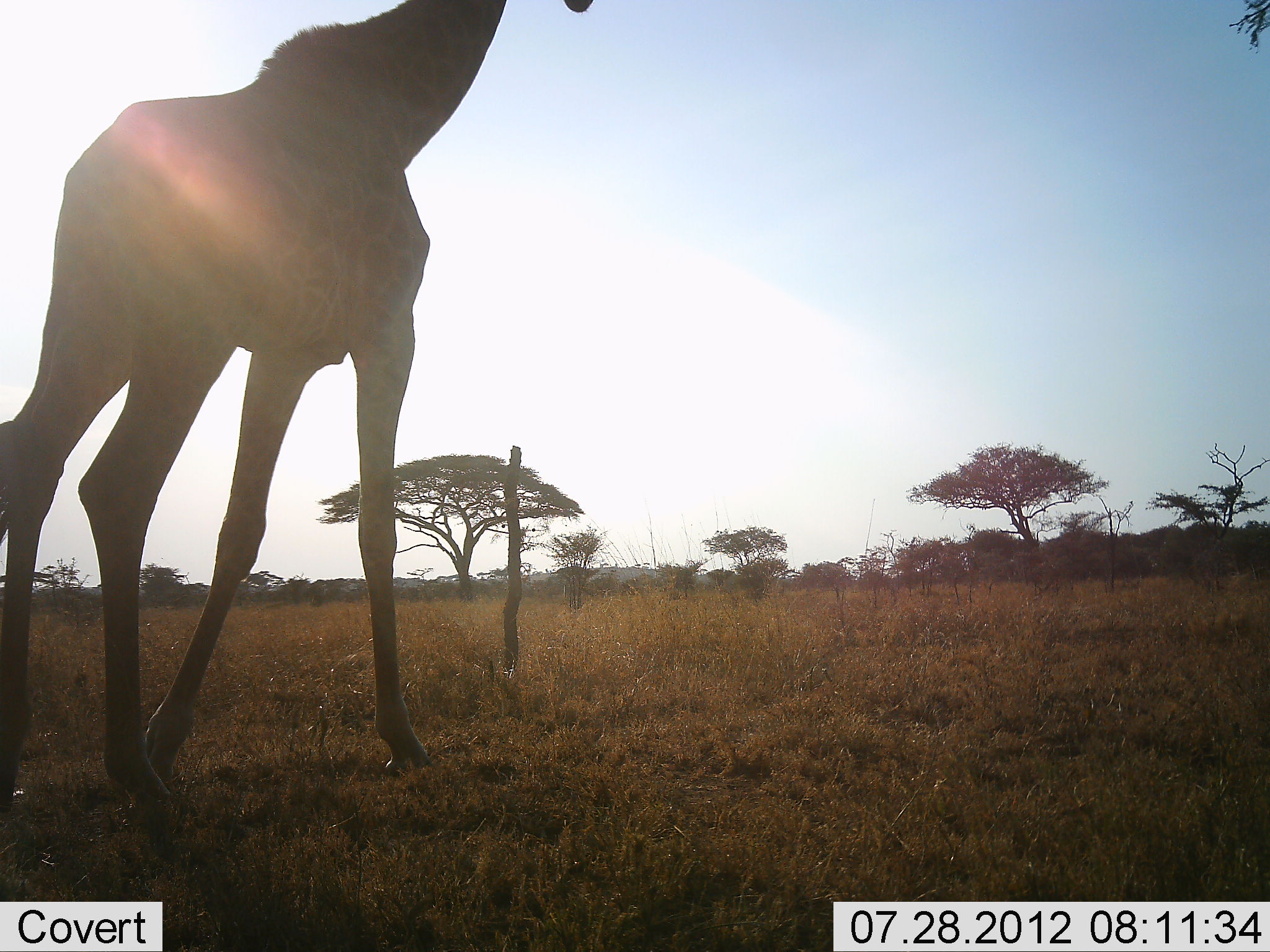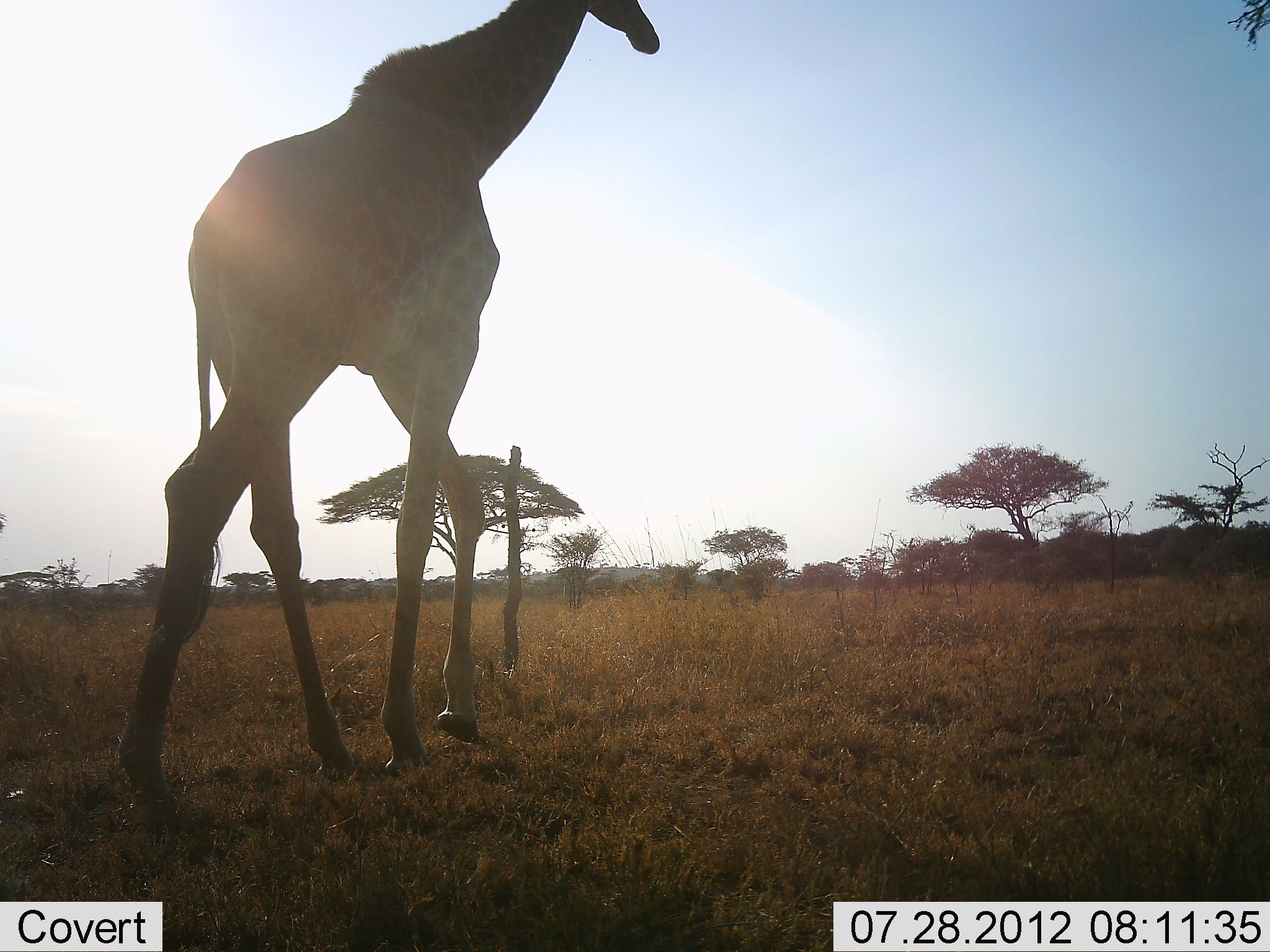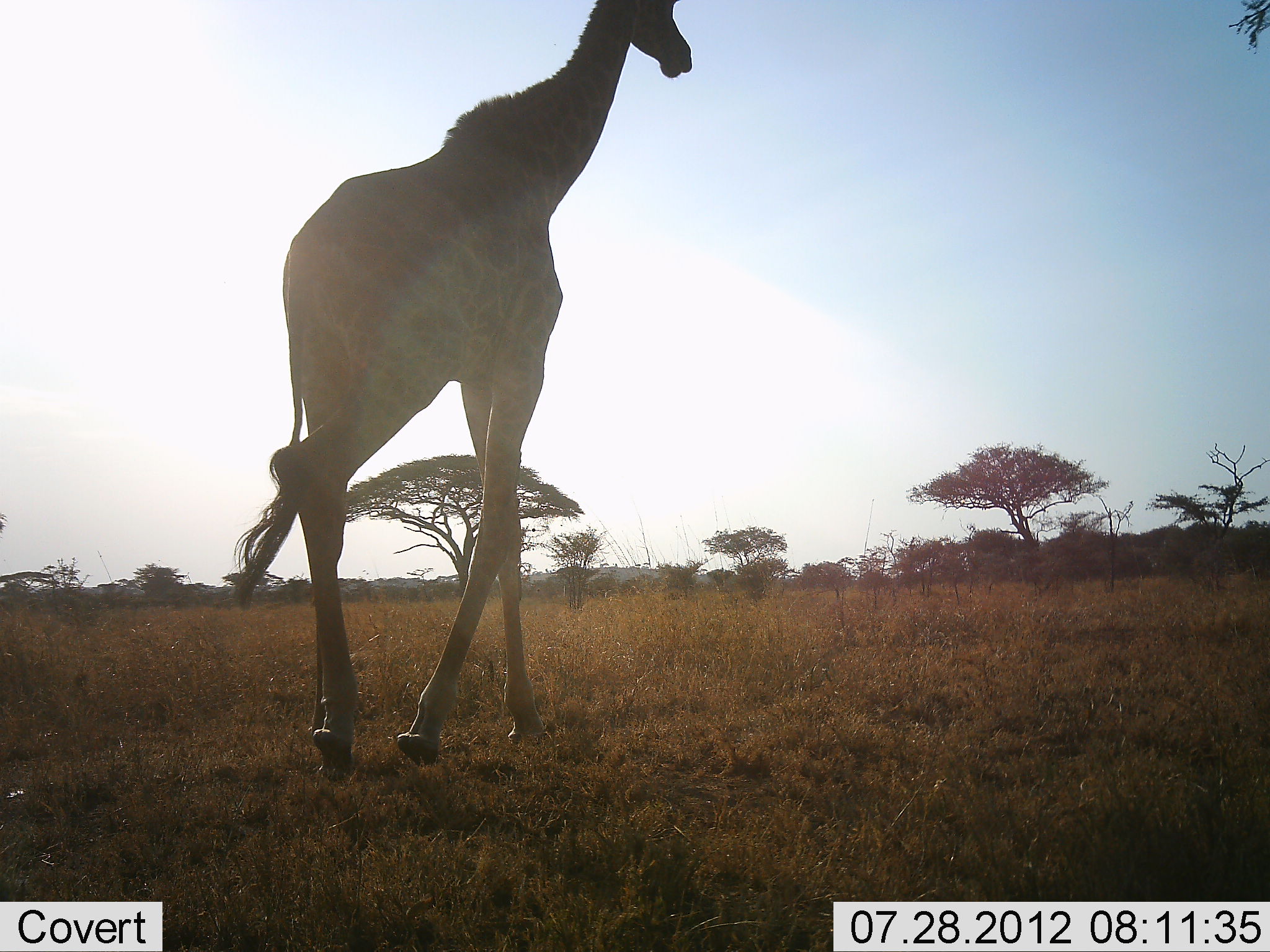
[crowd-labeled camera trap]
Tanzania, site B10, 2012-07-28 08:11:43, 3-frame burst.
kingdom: Animalia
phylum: Chordata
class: Mammalia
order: Artiodactyla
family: Giraffidae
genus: Giraffa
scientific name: Giraffa camelopardalis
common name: giraffe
Giraffe (Giraffa camelopardalis), count 1. Behavior (volunteer vote fractions): standing 0%, resting 0%, moving 100%, interacting 0%. Young present (vote fraction): 0%. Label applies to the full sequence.